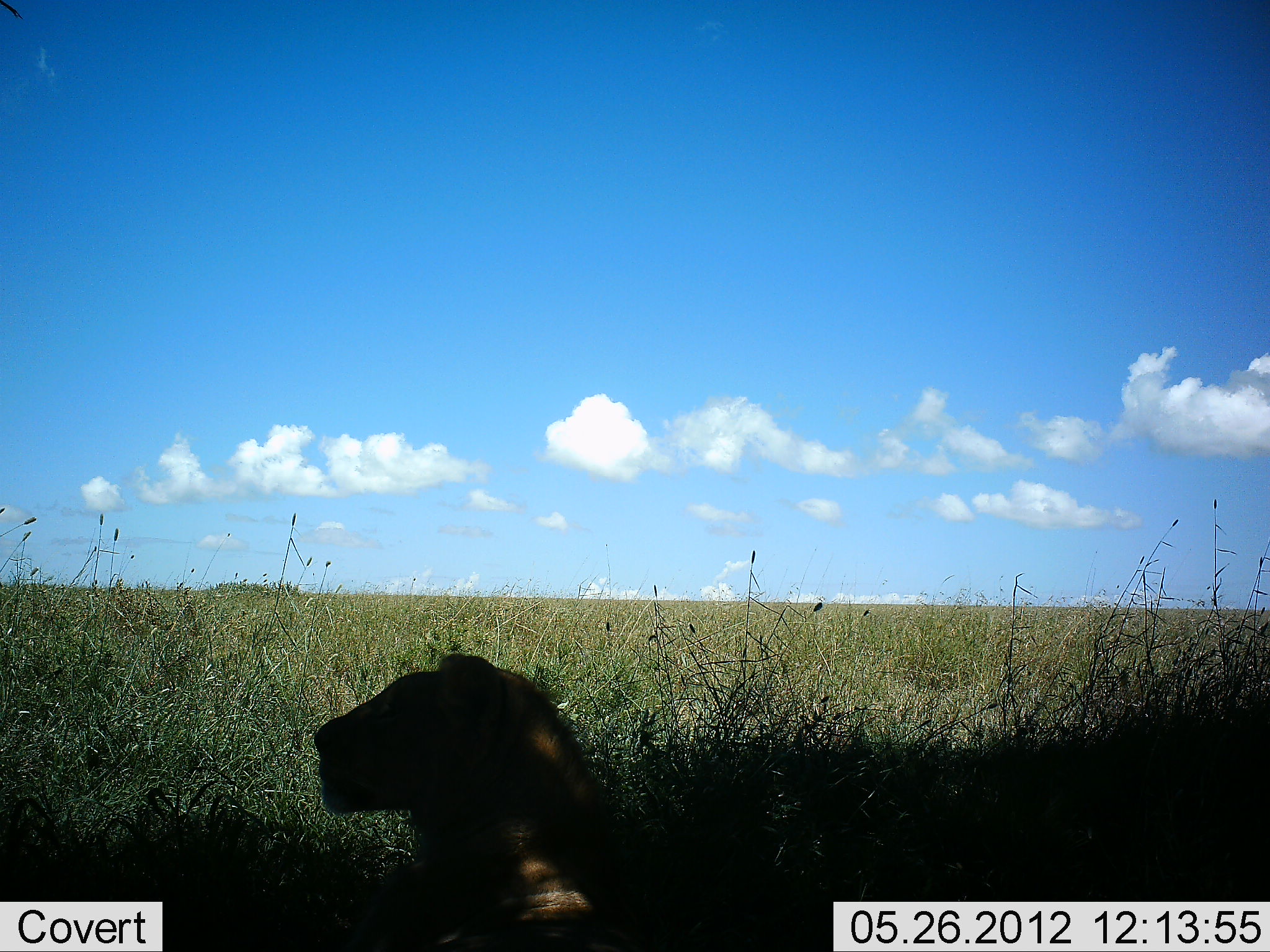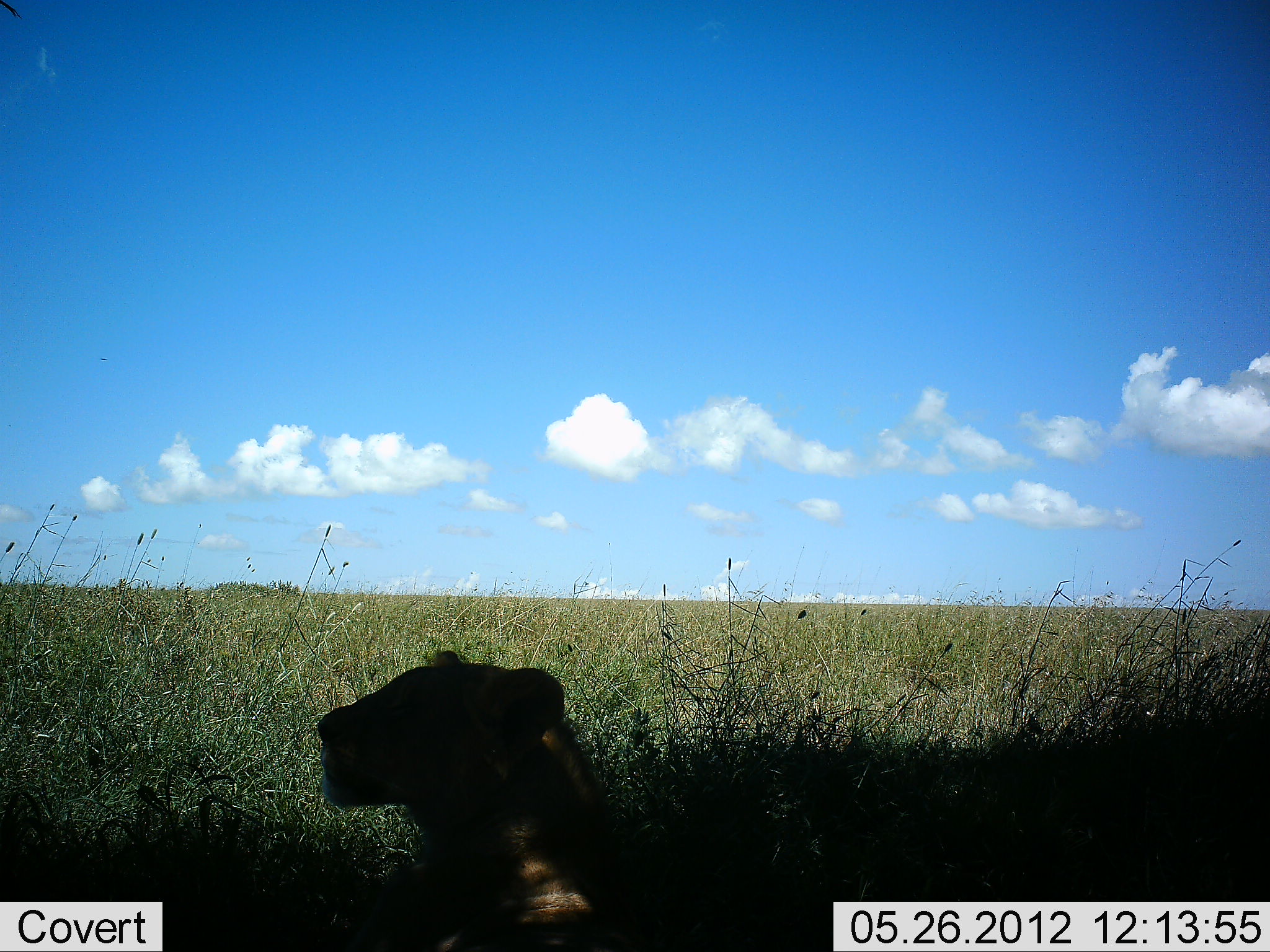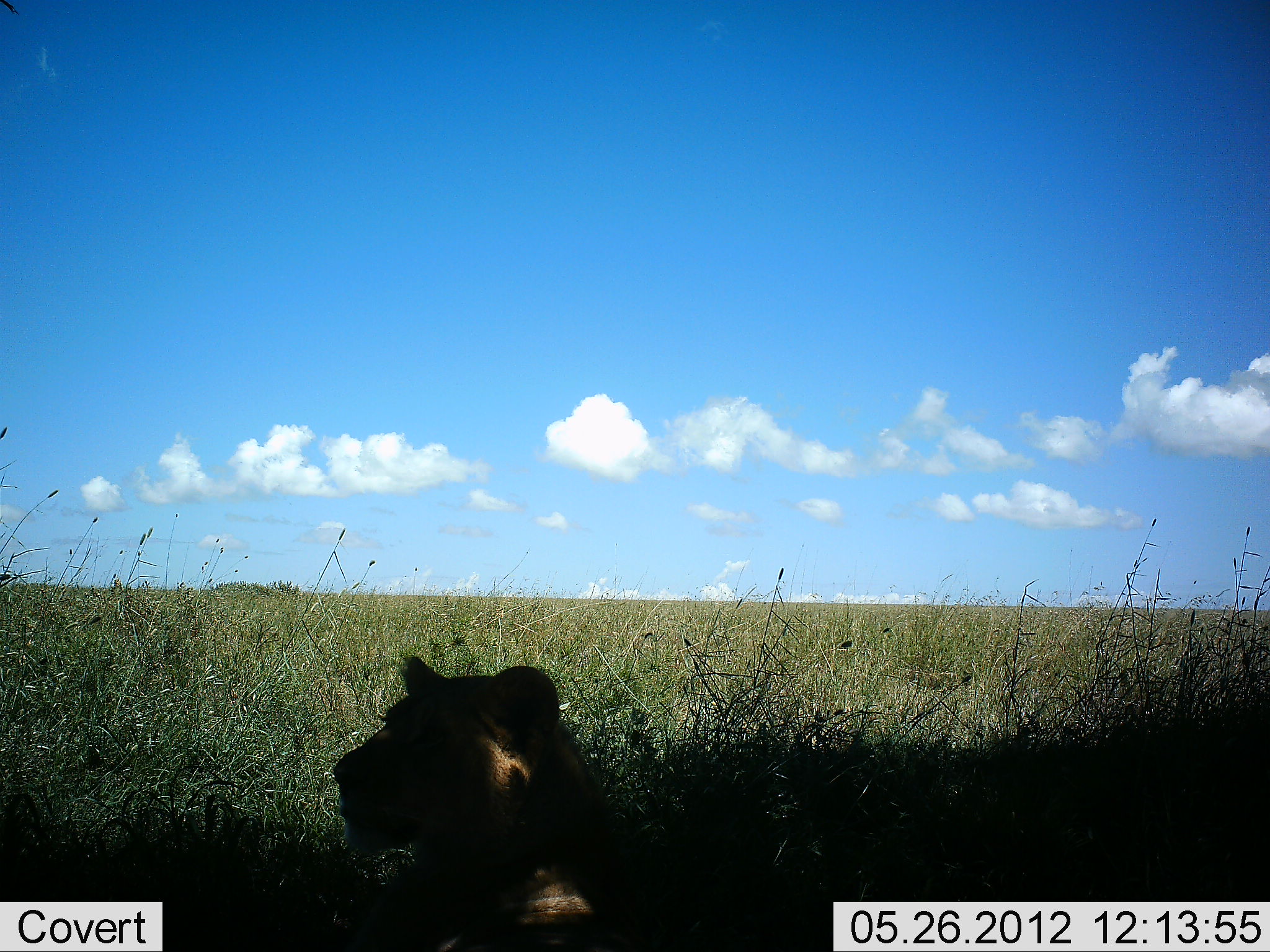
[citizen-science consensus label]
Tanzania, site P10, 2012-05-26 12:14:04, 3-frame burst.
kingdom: Animalia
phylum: Chordata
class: Mammalia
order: Carnivora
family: Felidae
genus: Panthera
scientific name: Panthera leo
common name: lion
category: lionfemale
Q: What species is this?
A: Lionfemale (lion) (Panthera leo).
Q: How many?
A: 1.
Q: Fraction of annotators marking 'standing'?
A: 20%.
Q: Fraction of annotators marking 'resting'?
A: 80%.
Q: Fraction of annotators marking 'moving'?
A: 0%.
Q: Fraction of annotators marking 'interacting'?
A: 0%.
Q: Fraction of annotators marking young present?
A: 0%.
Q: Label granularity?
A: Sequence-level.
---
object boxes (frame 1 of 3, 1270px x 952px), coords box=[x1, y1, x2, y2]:
animal: box=[307, 651, 675, 952]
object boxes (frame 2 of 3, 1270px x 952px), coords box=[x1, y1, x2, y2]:
animal: box=[313, 647, 672, 952]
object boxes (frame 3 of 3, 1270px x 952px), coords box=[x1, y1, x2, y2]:
animal: box=[332, 653, 746, 952]